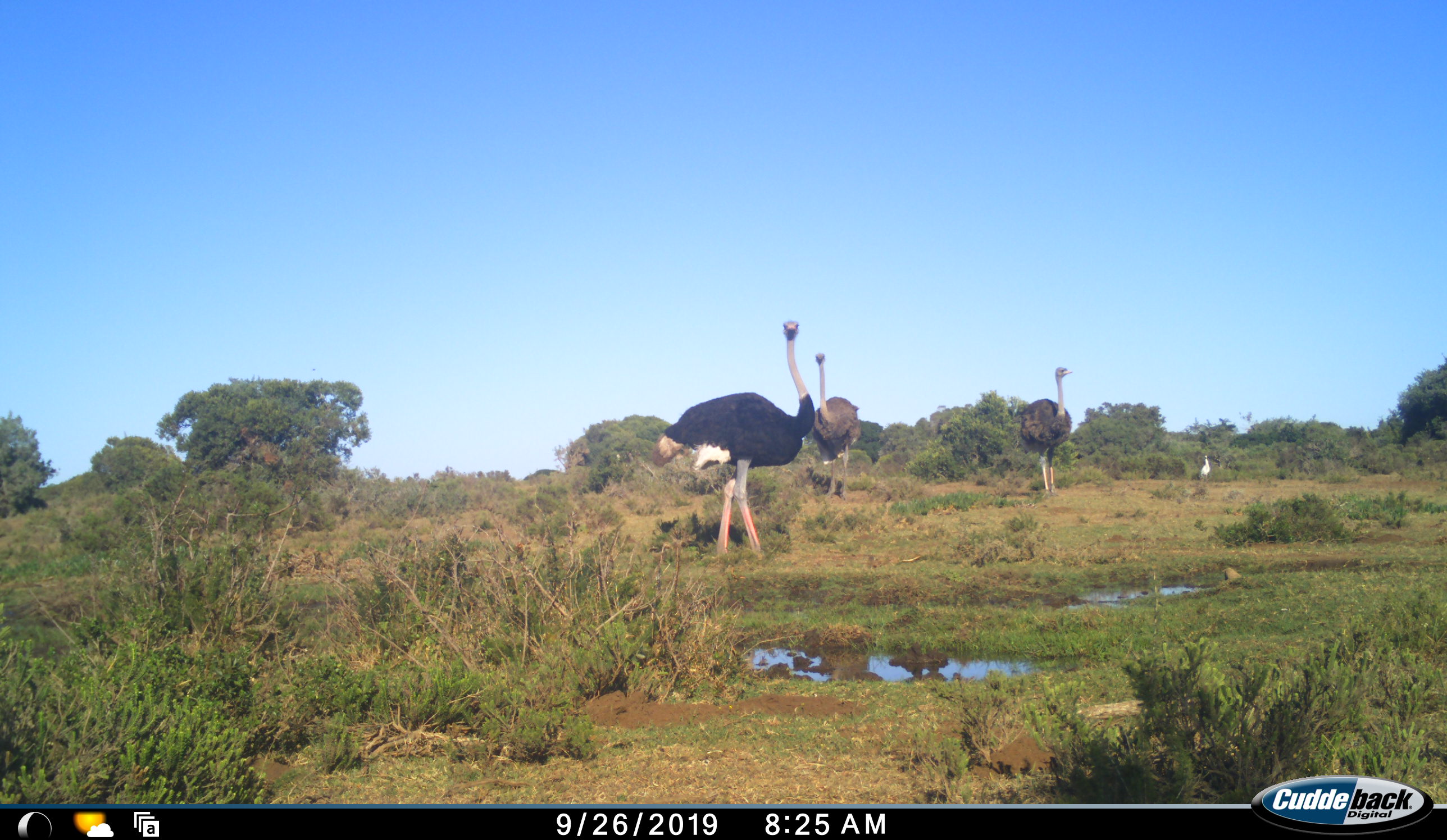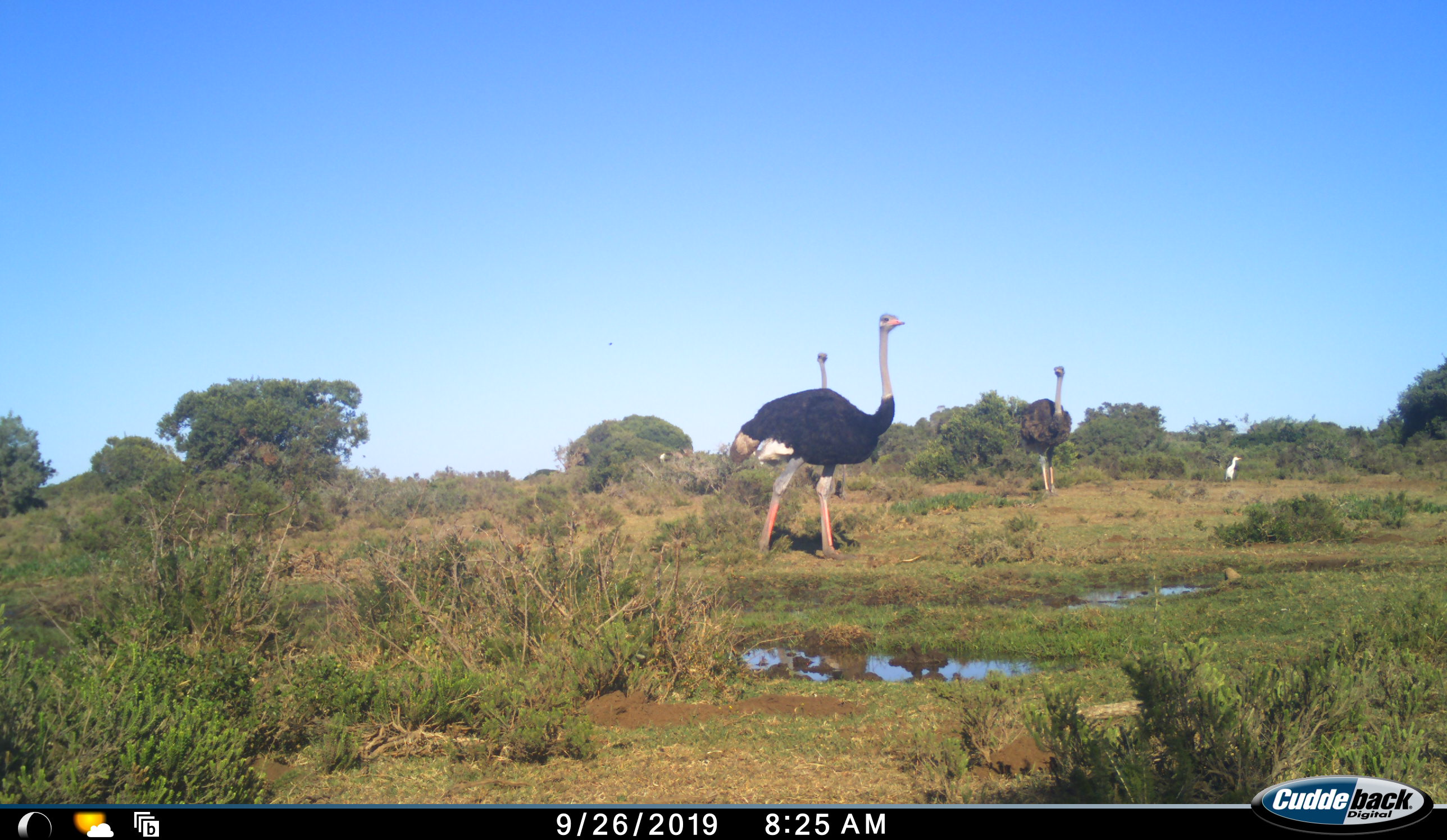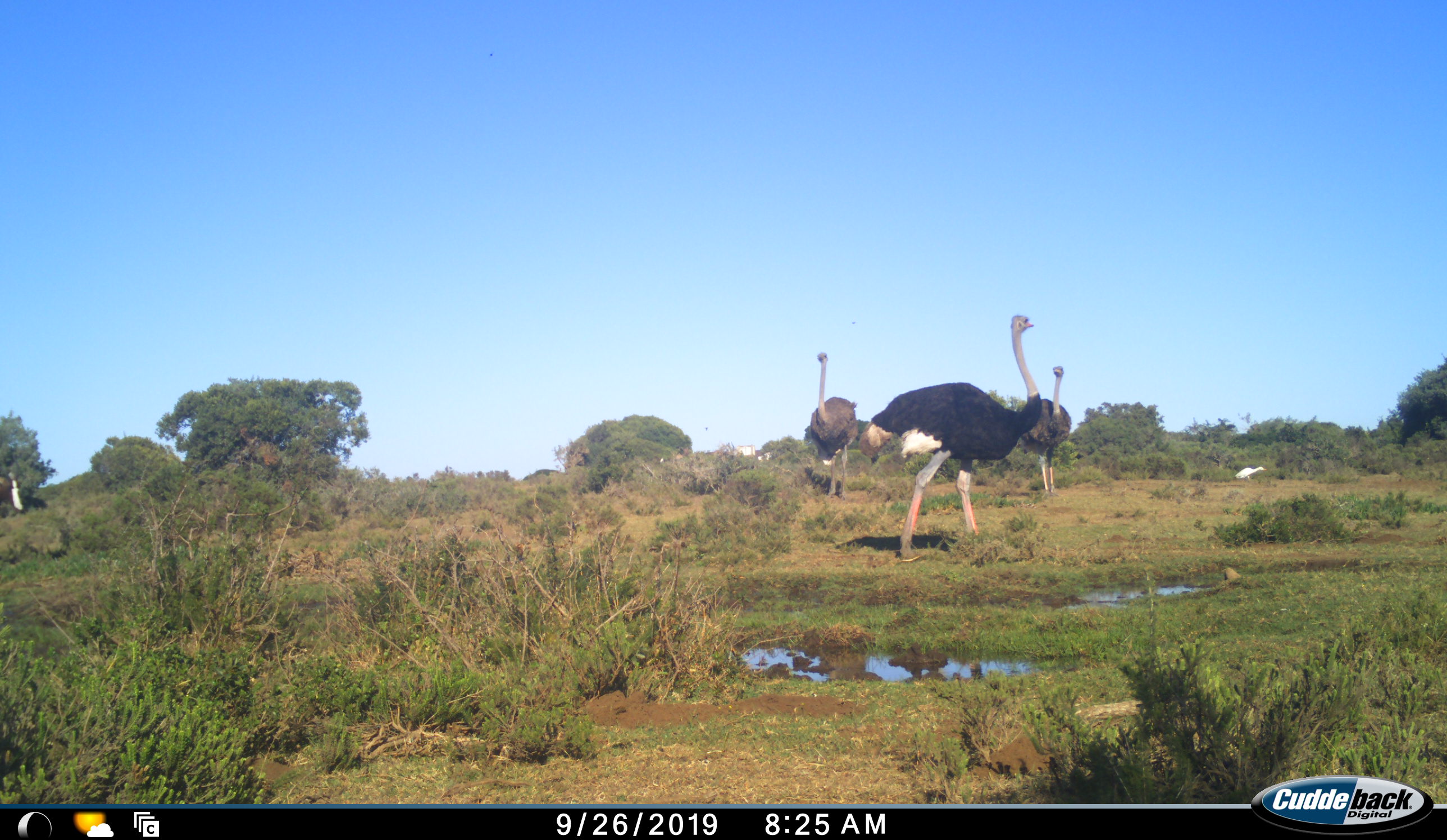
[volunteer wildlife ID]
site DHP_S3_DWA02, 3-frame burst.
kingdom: Animalia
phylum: Chordata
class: Mammalia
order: Artiodactyla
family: Bovidae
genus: Damaliscus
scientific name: Damaliscus pygargus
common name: bontebok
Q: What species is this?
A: Bontebok (Damaliscus pygargus).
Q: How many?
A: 1.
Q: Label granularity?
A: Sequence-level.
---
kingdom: Animalia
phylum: Chordata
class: Aves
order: Struthioniformes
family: Struthionidae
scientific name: Struthionidae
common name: ostrich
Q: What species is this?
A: Ostrich (Struthionidae).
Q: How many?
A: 3.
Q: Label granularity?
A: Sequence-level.